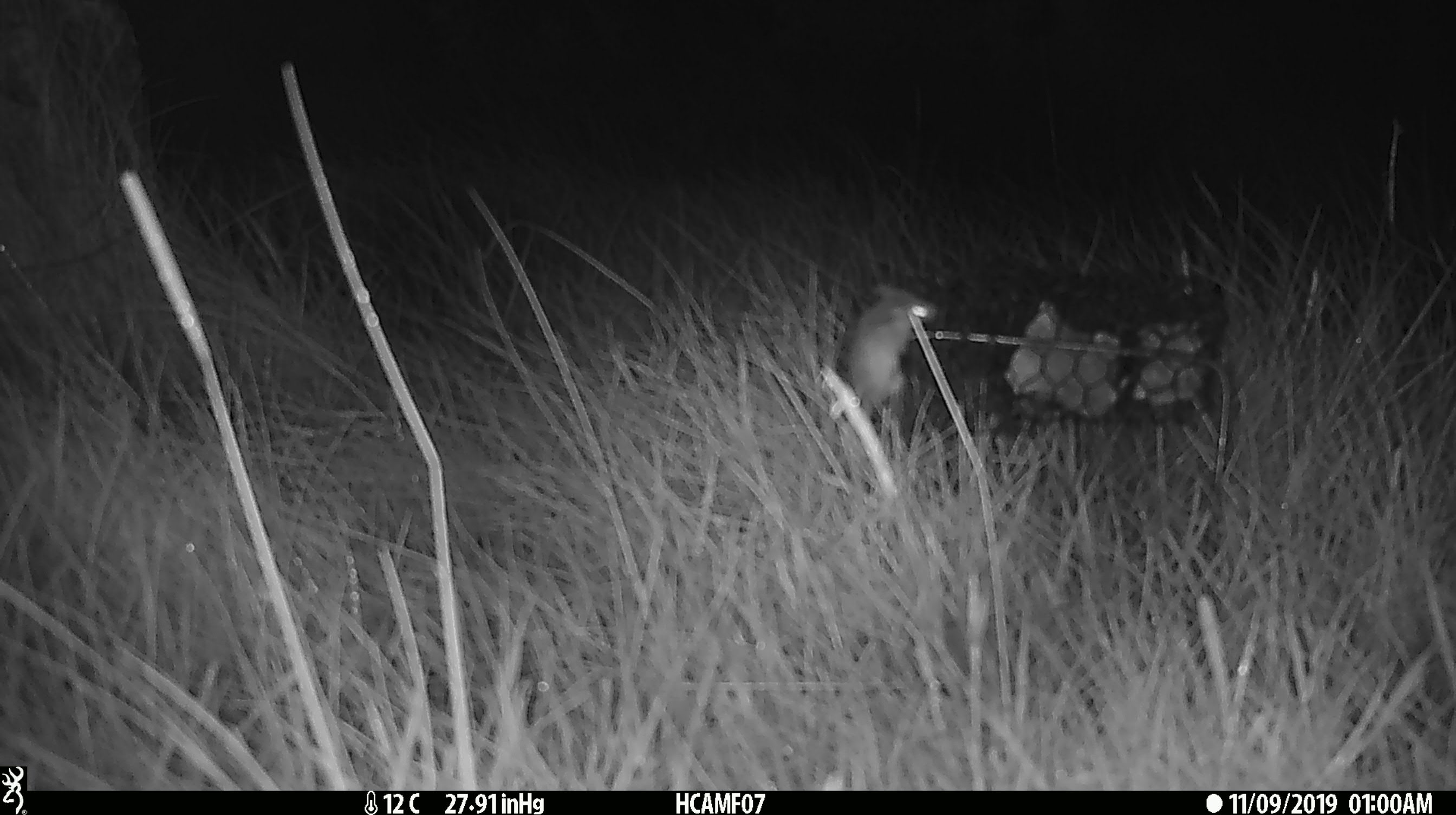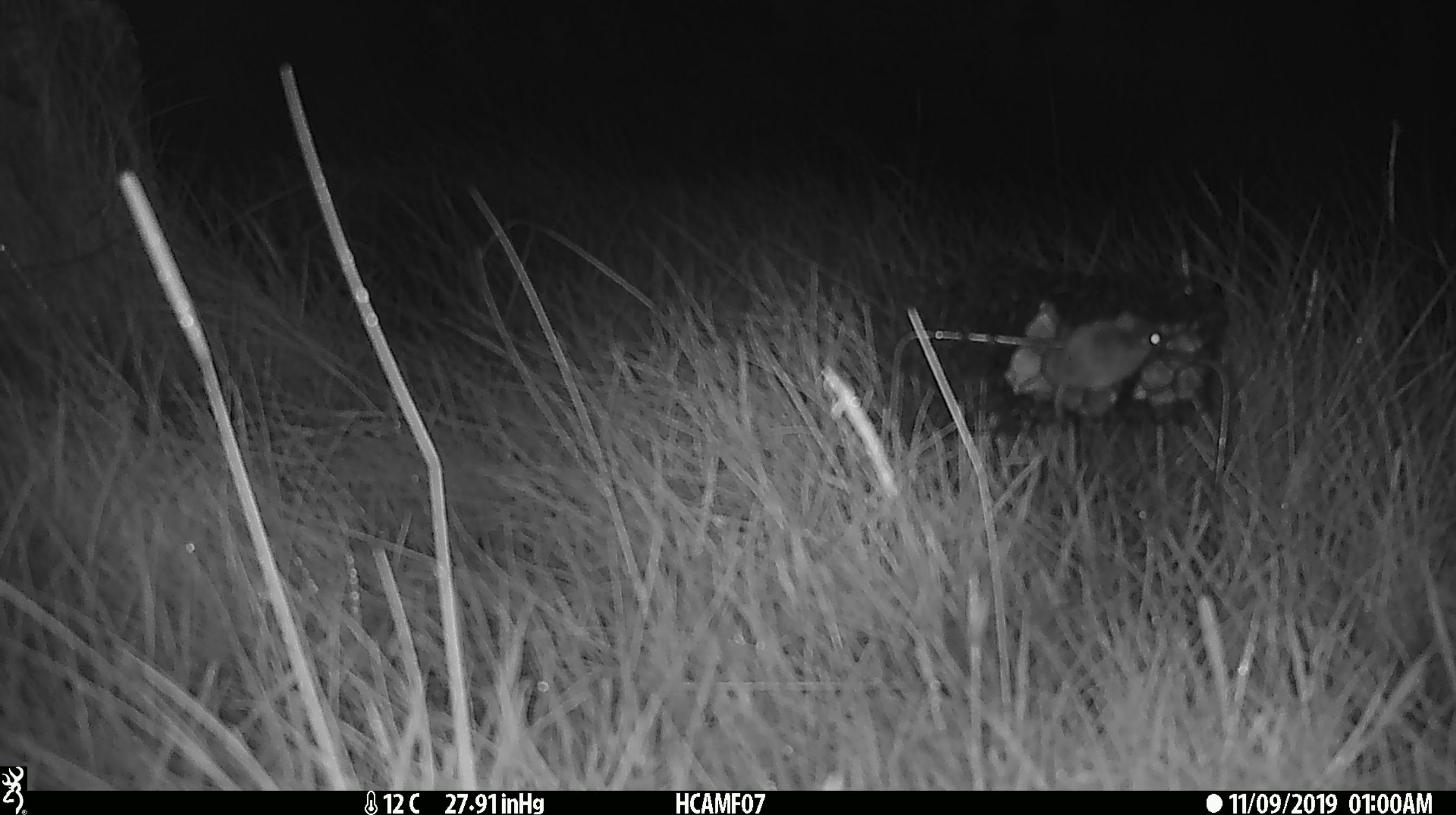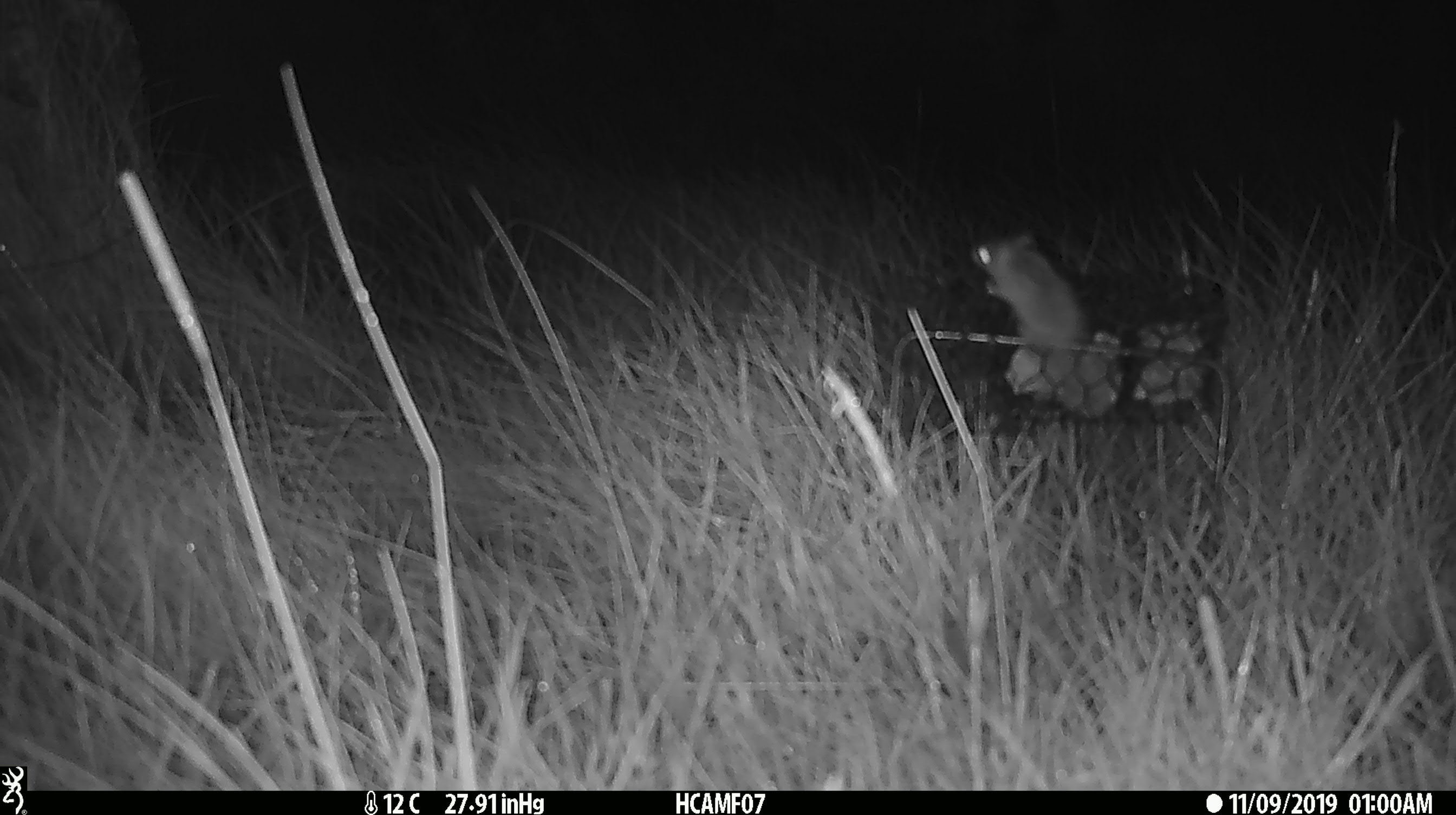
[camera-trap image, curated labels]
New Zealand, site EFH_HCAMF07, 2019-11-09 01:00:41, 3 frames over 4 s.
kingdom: Animalia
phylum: Chordata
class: Mammalia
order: Rodentia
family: Muridae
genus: Mus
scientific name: Mus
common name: mouse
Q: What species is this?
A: Mouse (Mus).